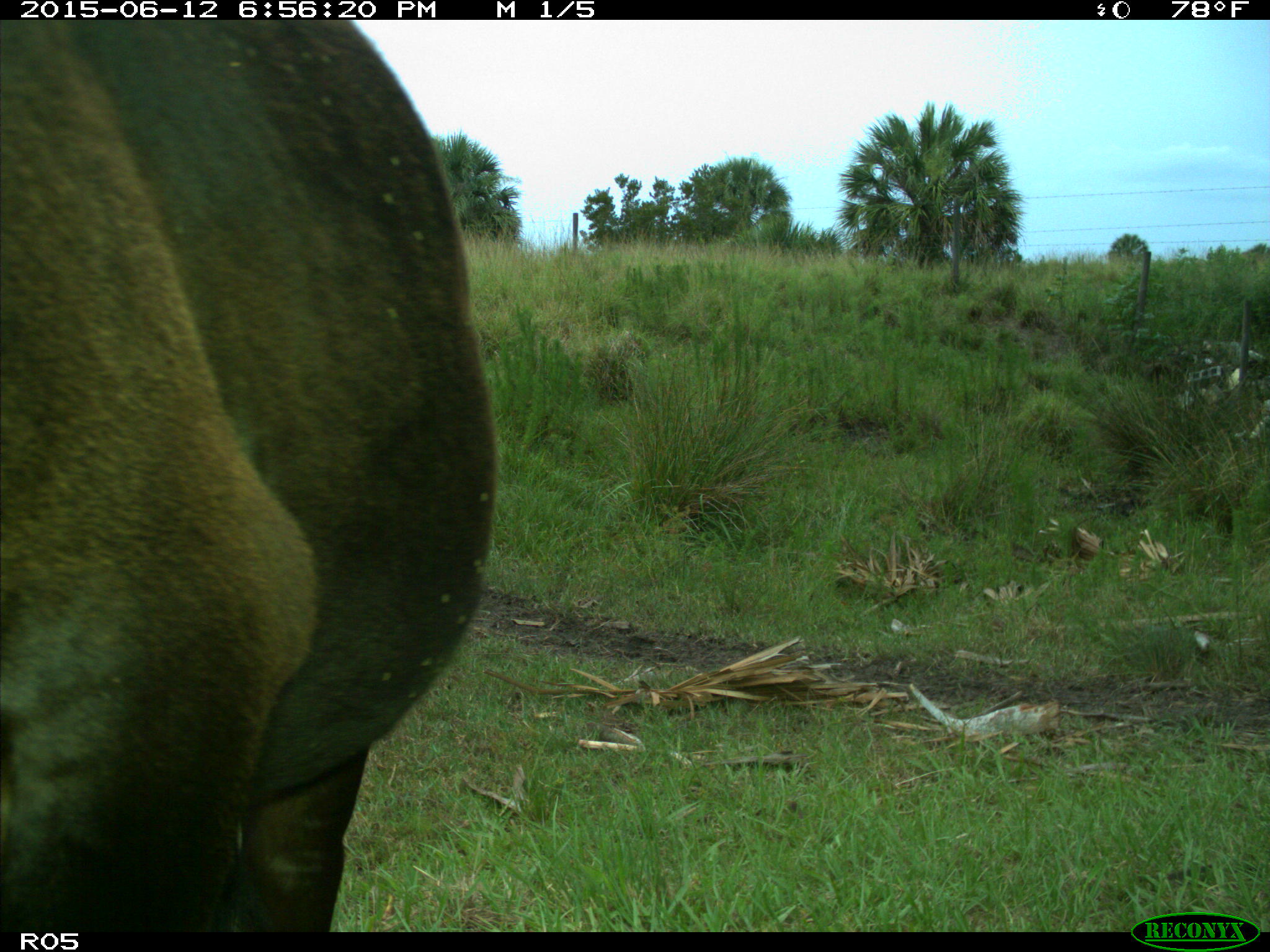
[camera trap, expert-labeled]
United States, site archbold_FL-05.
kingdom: Animalia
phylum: Chordata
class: Mammalia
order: Artiodactyla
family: Bovidae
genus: Bos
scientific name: Bos taurus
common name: domestic cow